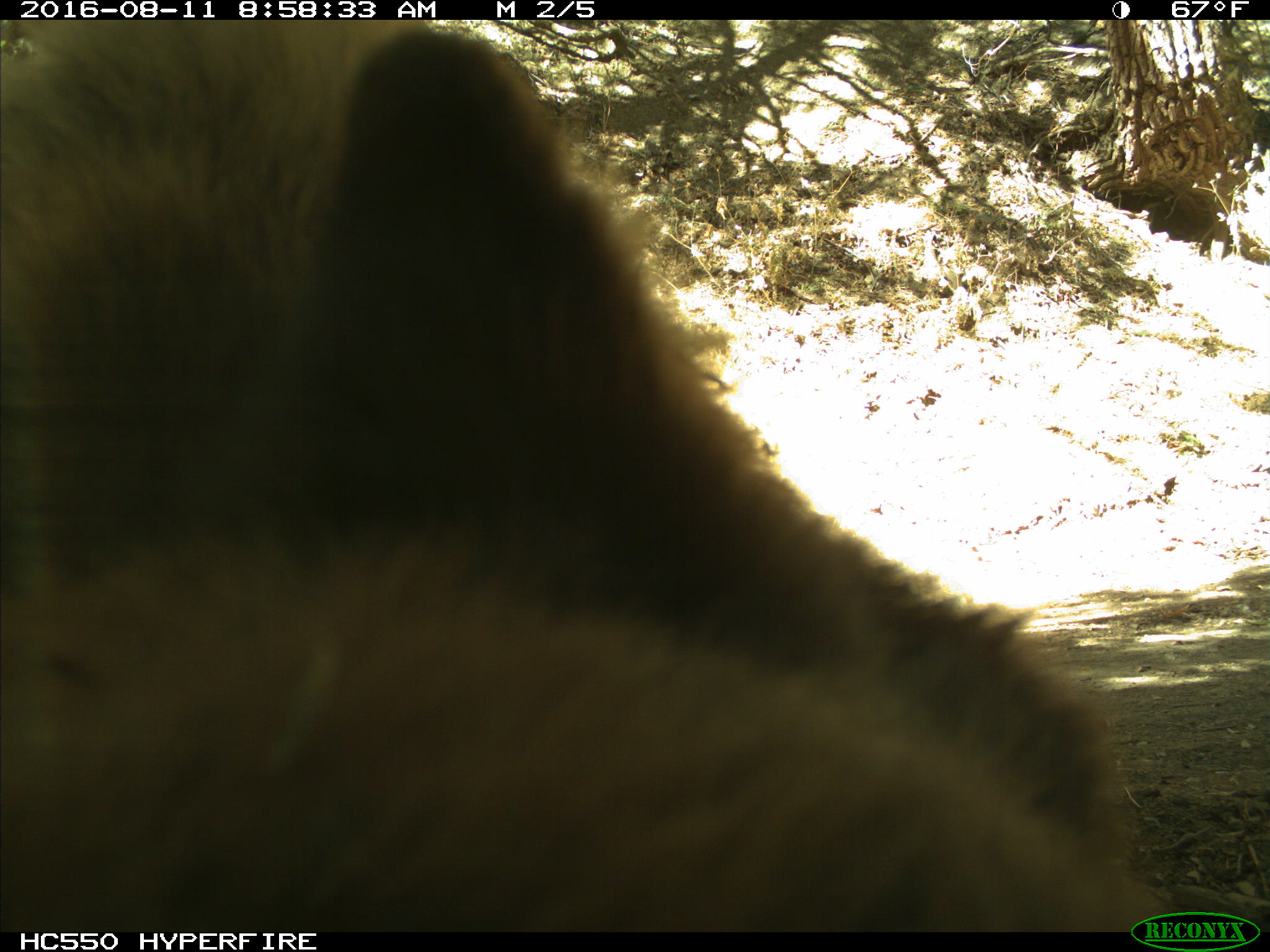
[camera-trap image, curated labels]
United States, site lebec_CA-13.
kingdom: Animalia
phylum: Chordata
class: Mammalia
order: Carnivora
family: Ursidae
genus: Ursus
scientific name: Ursus americanus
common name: american black bear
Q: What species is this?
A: Ursus americanus (american black bear).